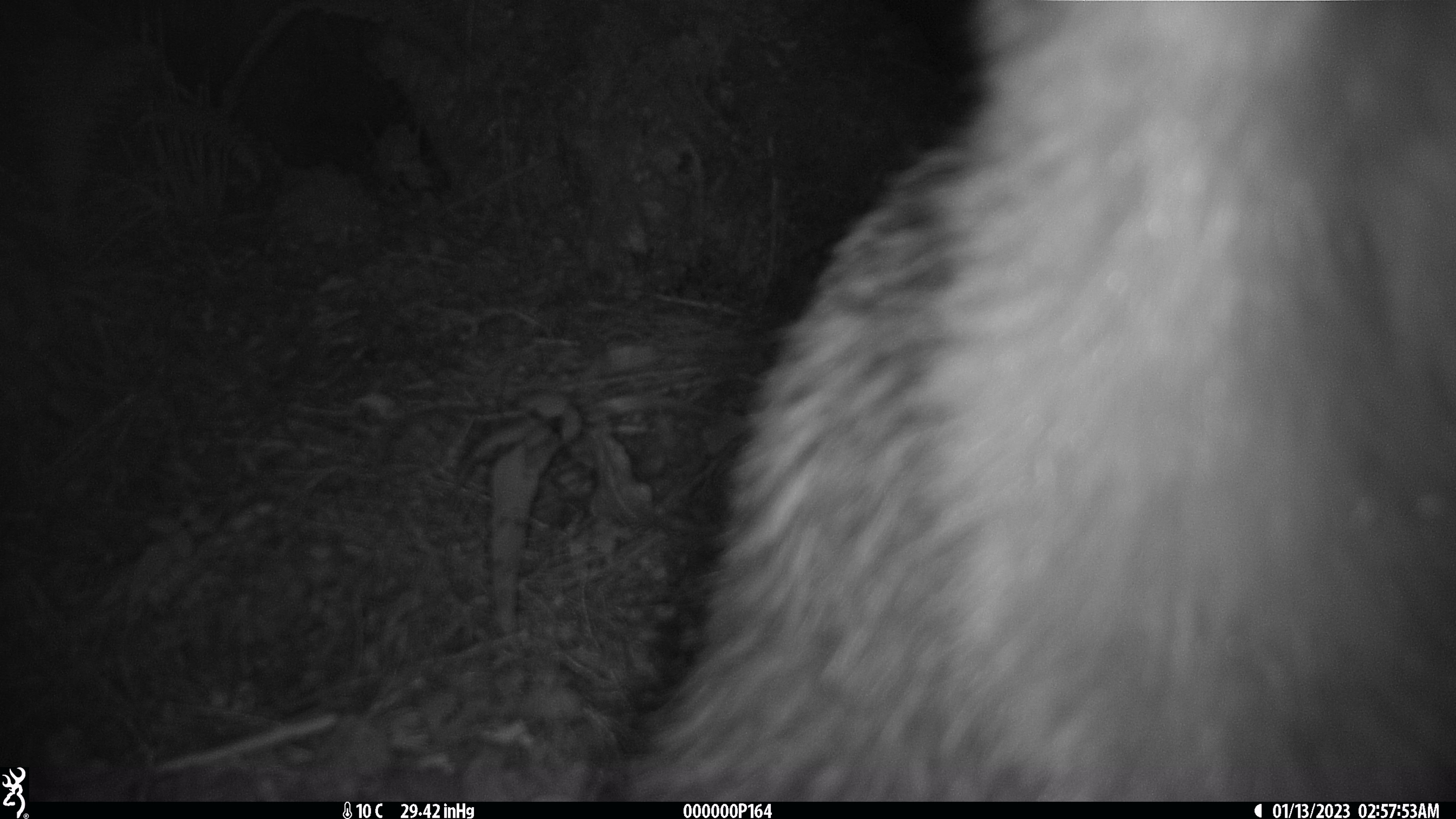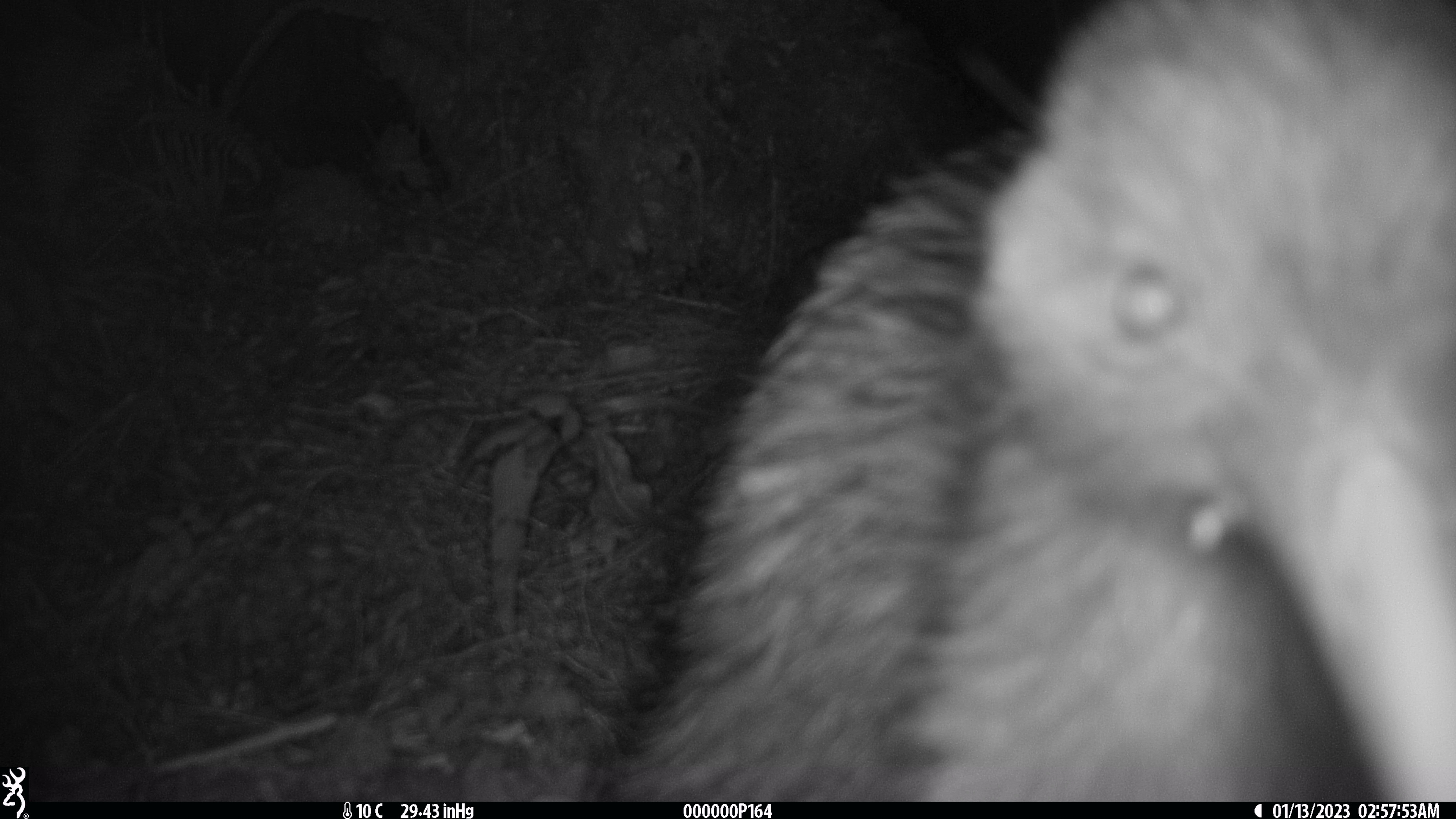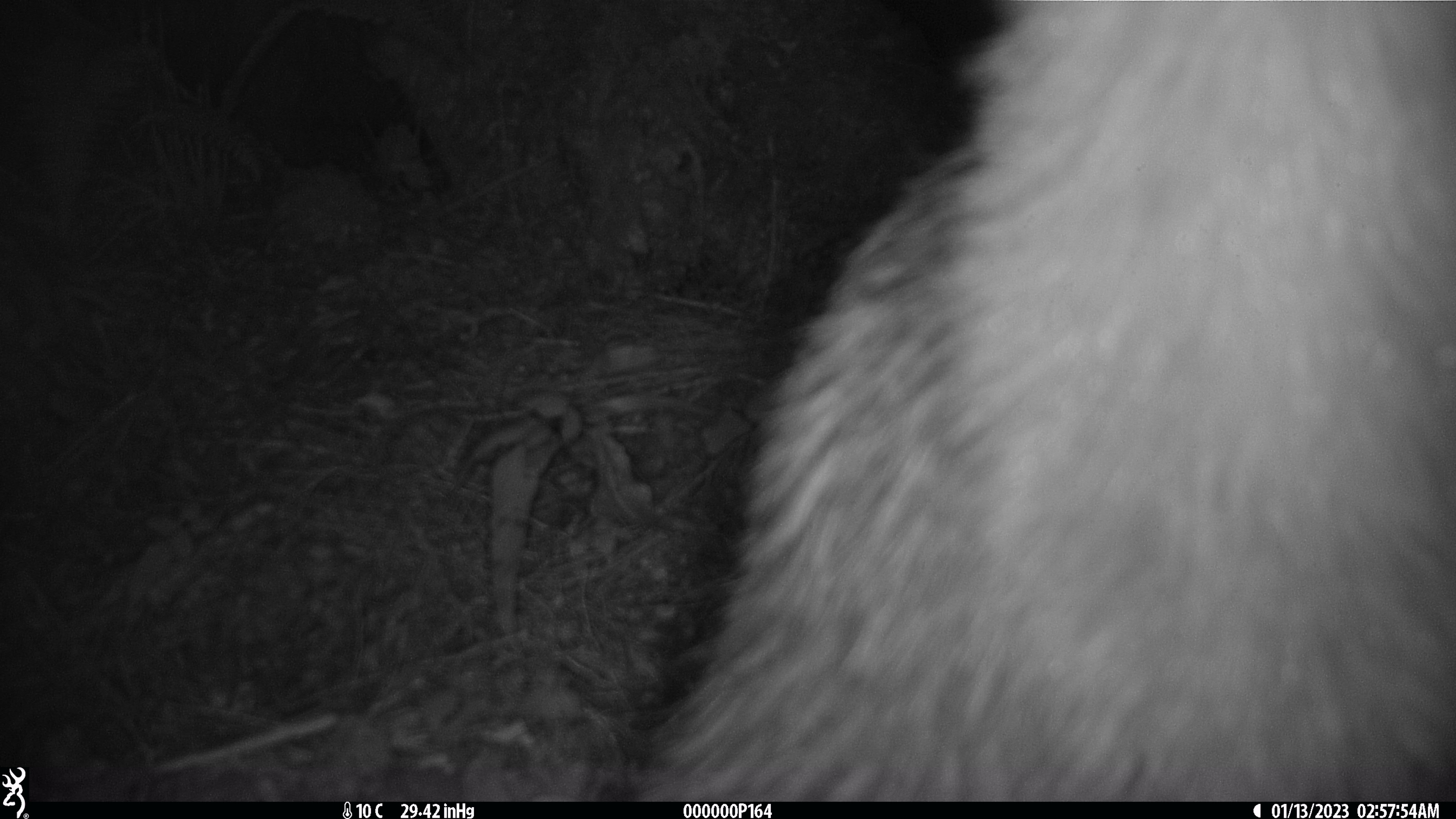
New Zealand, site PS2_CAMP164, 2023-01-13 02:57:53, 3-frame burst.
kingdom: Animalia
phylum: Chordata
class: Aves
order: Apterygiformes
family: Apterygidae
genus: Apteryx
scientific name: Apteryx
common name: kiwi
Kiwi (Apteryx).